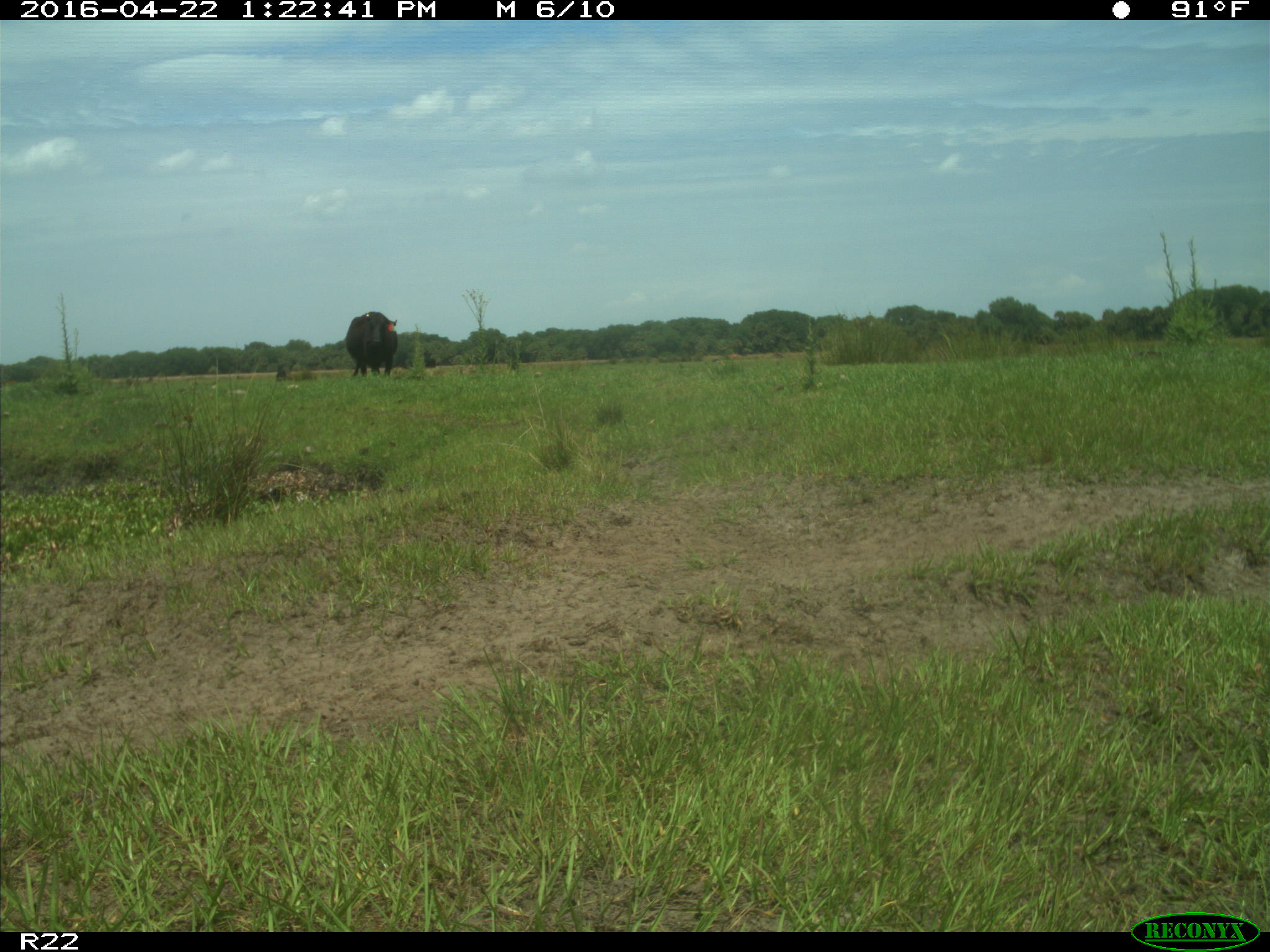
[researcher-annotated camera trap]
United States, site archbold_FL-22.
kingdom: Animalia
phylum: Chordata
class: Mammalia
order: Artiodactyla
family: Bovidae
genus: Bos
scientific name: Bos taurus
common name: domestic cow